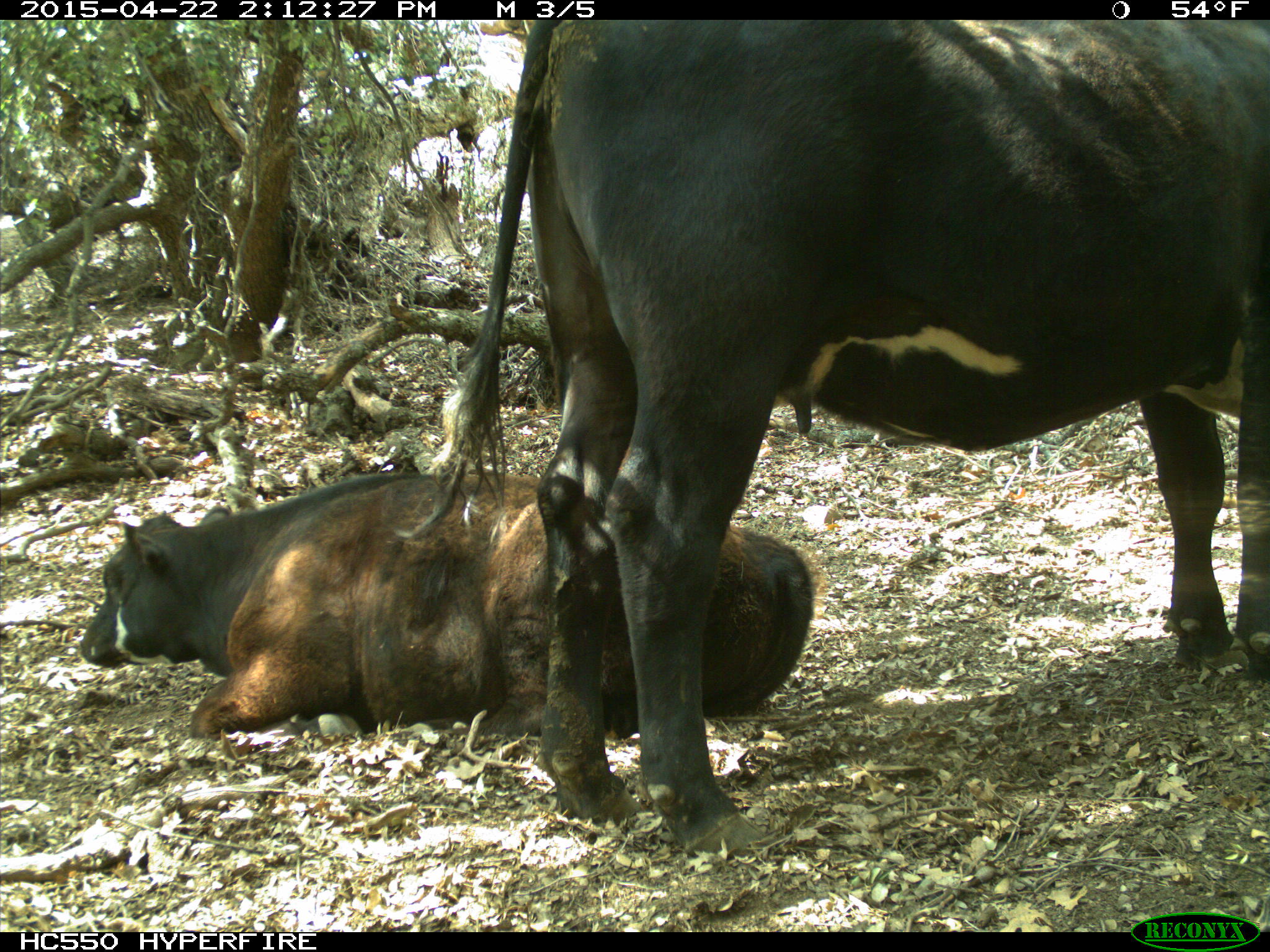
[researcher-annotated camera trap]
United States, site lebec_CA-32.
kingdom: Animalia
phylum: Chordata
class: Mammalia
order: Artiodactyla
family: Bovidae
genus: Bos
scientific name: Bos taurus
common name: domestic cow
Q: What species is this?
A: Bos taurus (domestic cow).